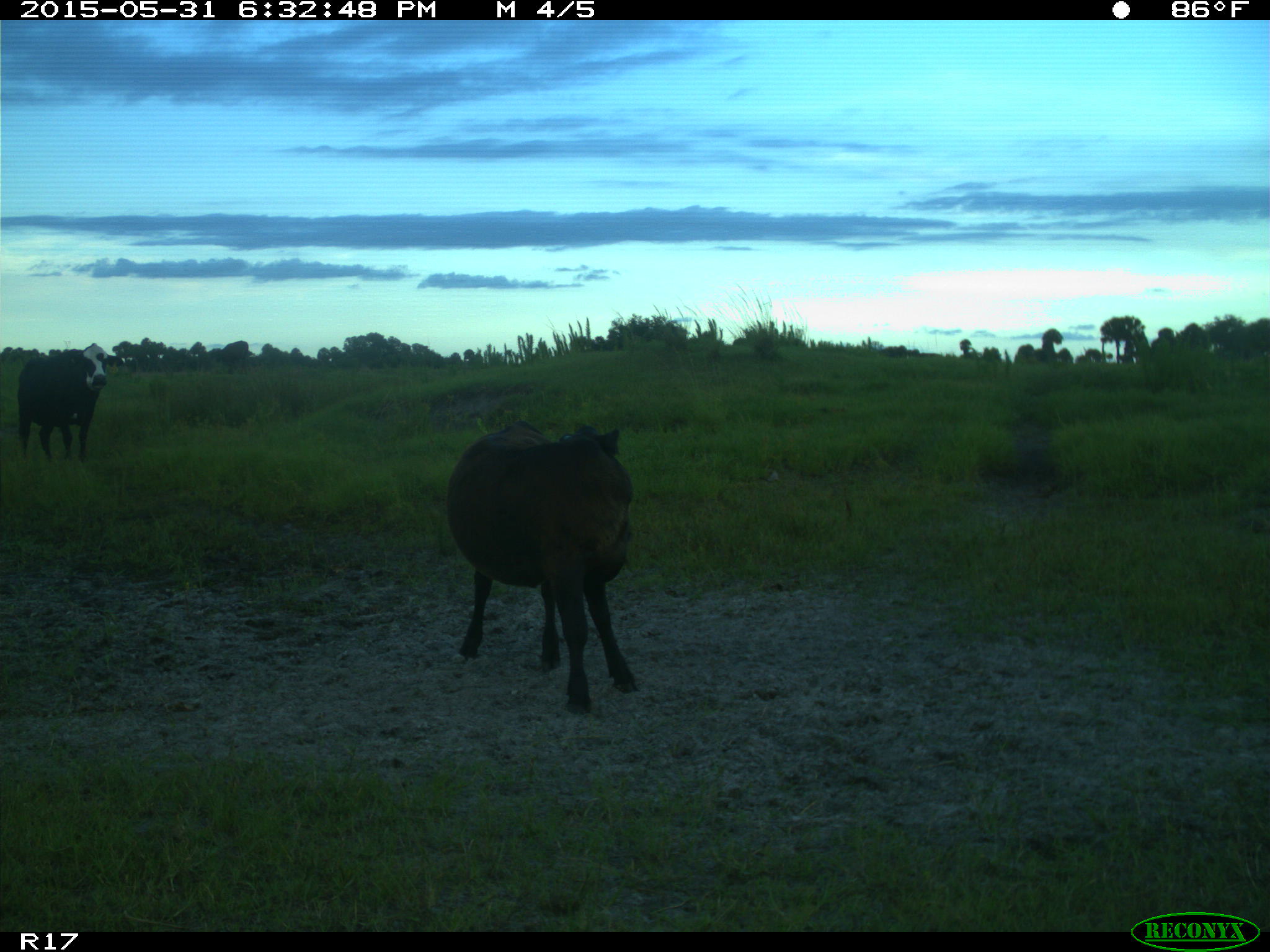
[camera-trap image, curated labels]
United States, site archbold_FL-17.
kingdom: Animalia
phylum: Chordata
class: Mammalia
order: Artiodactyla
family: Bovidae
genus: Bos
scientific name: Bos taurus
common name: domestic cow